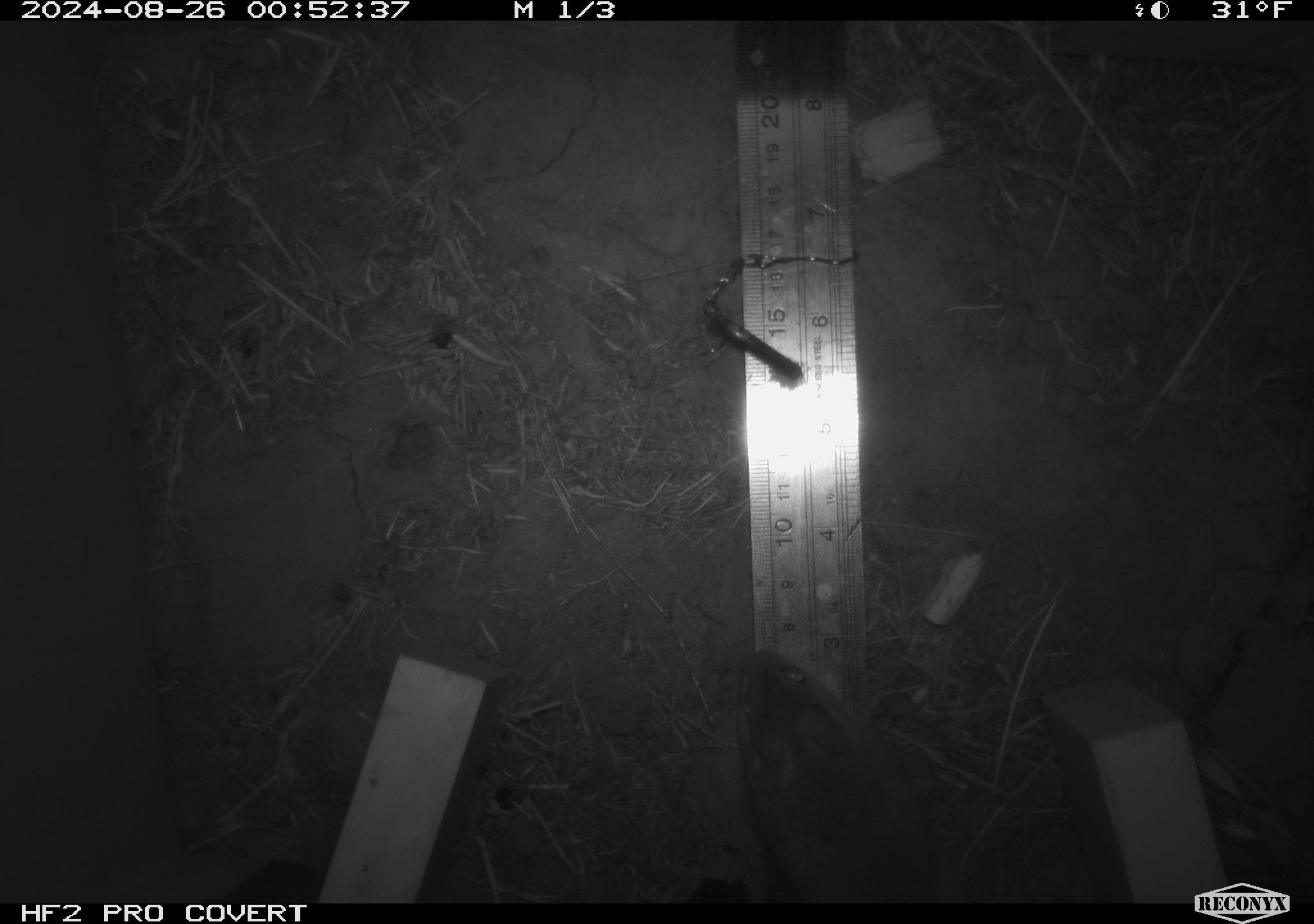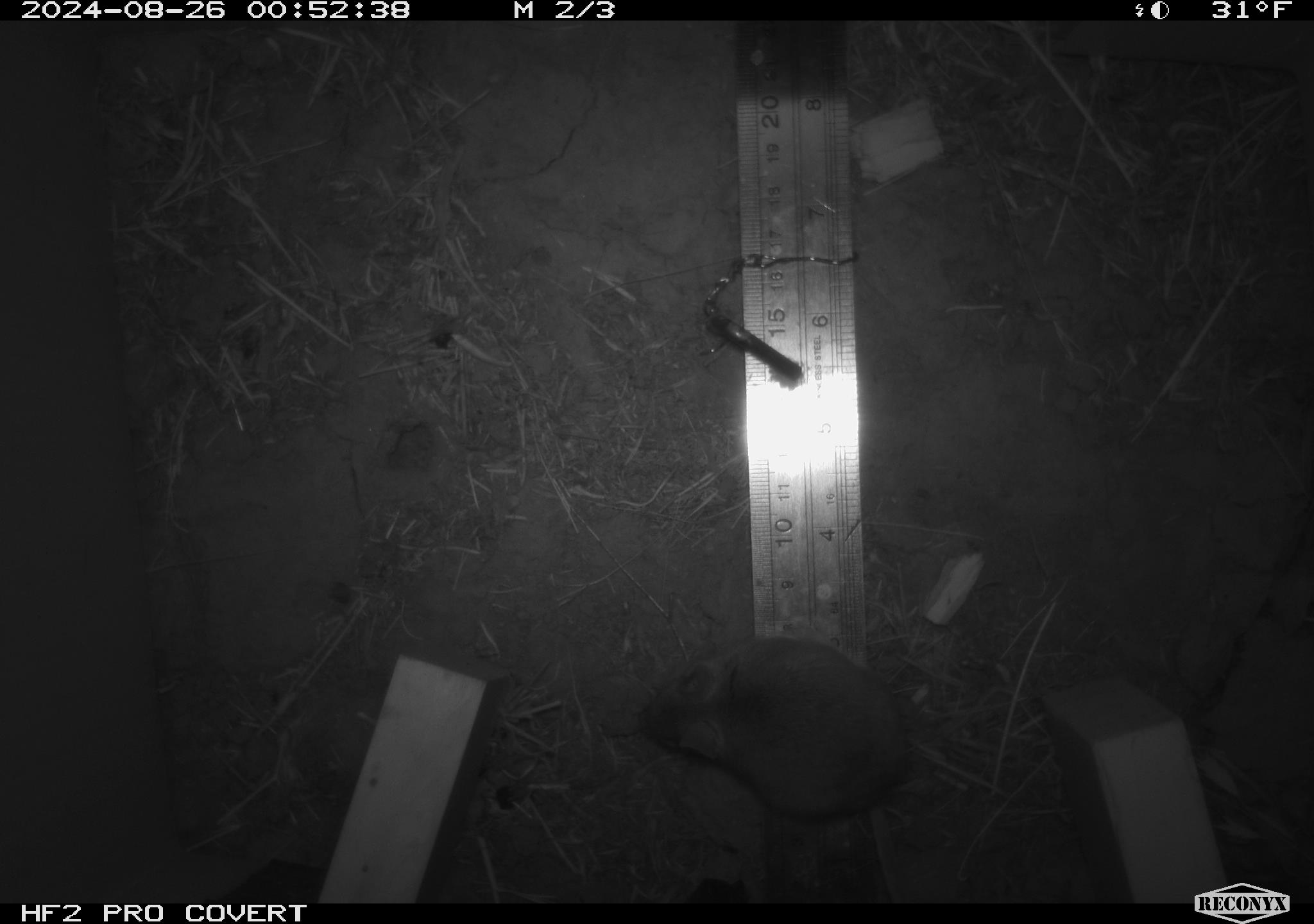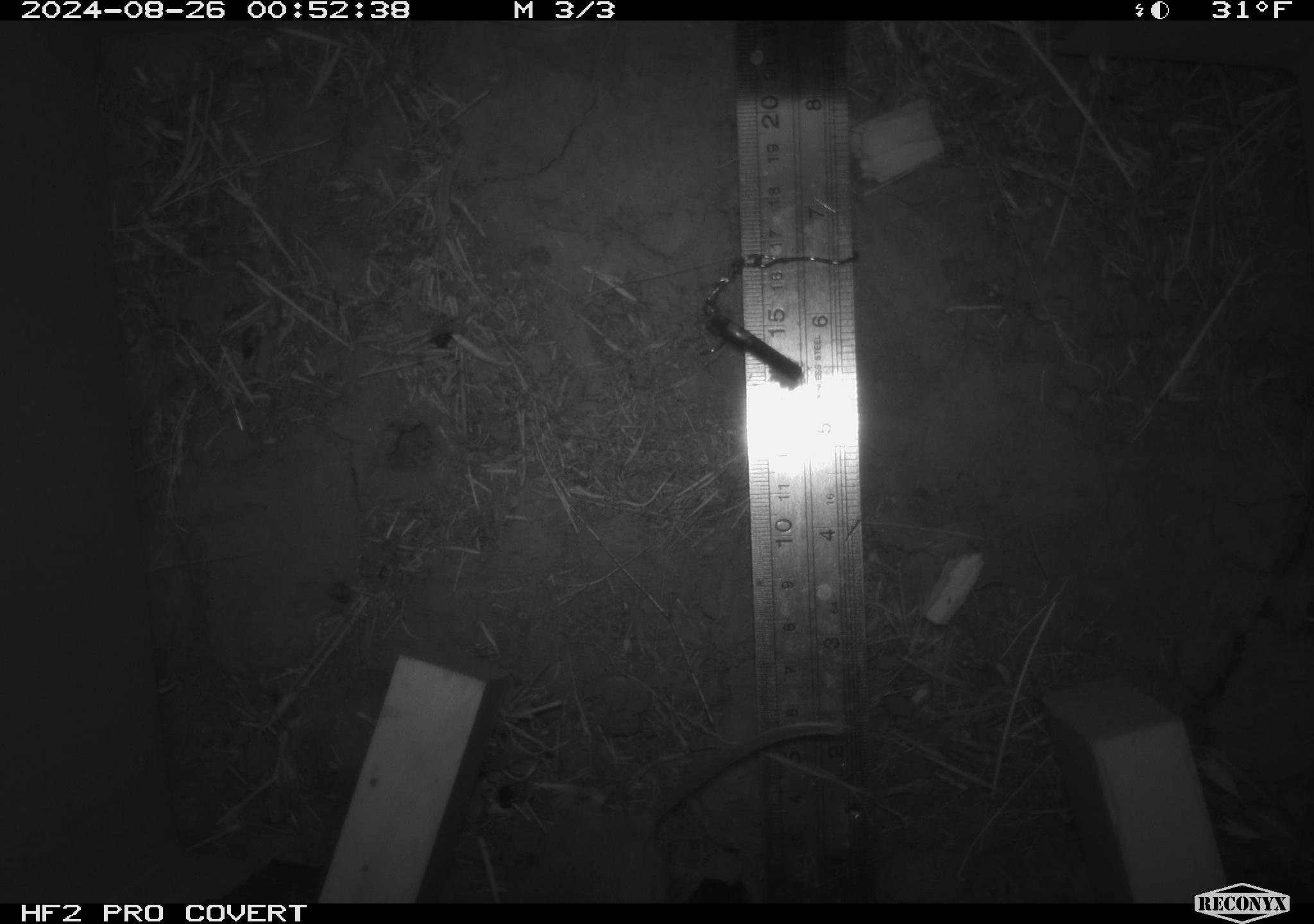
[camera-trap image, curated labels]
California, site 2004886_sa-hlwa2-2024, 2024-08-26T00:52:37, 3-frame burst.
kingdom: Animalia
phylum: Chordata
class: Mammalia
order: Rodentia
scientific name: Rodentia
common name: mouse species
Mouse species (Rodentia).